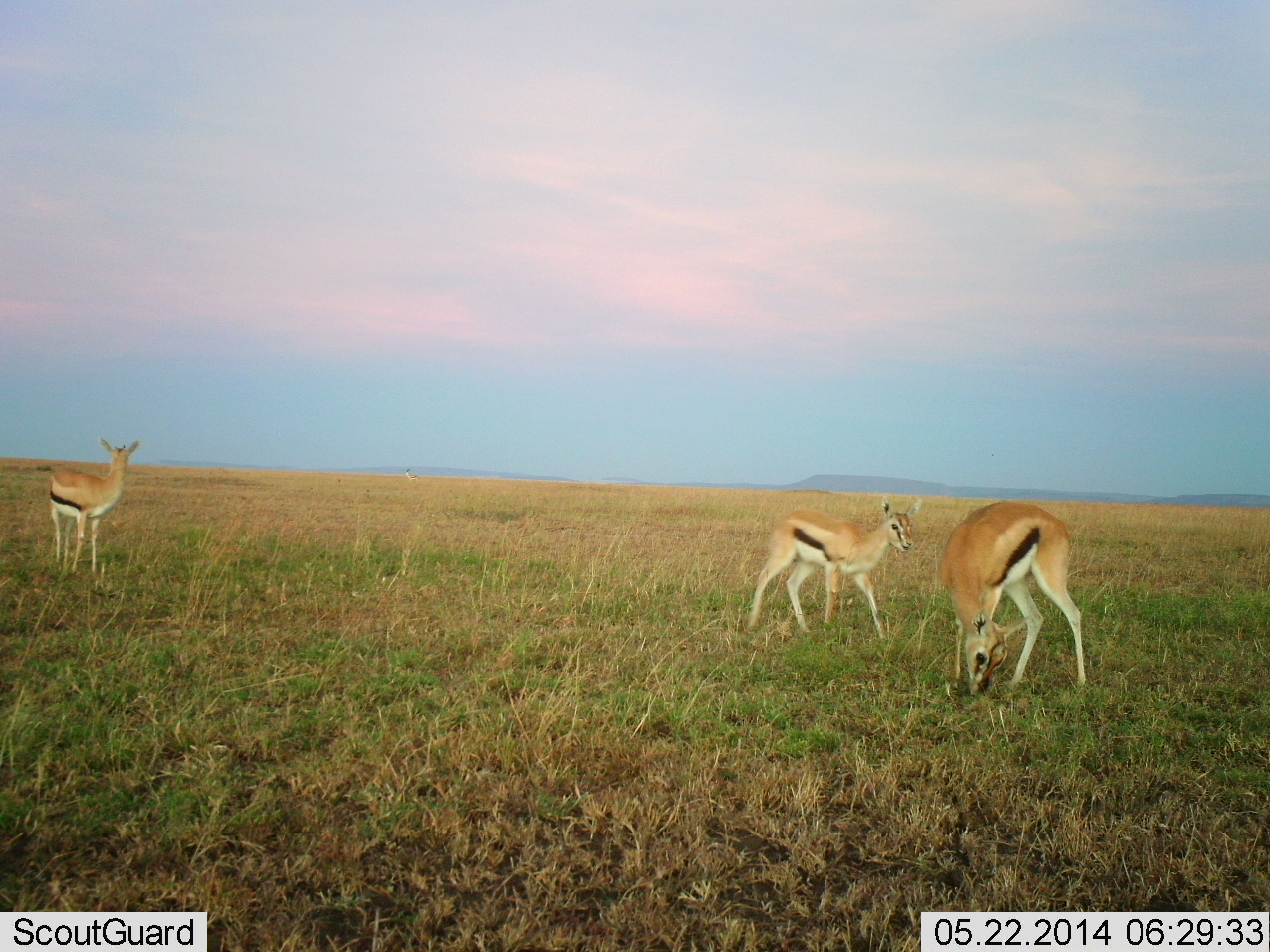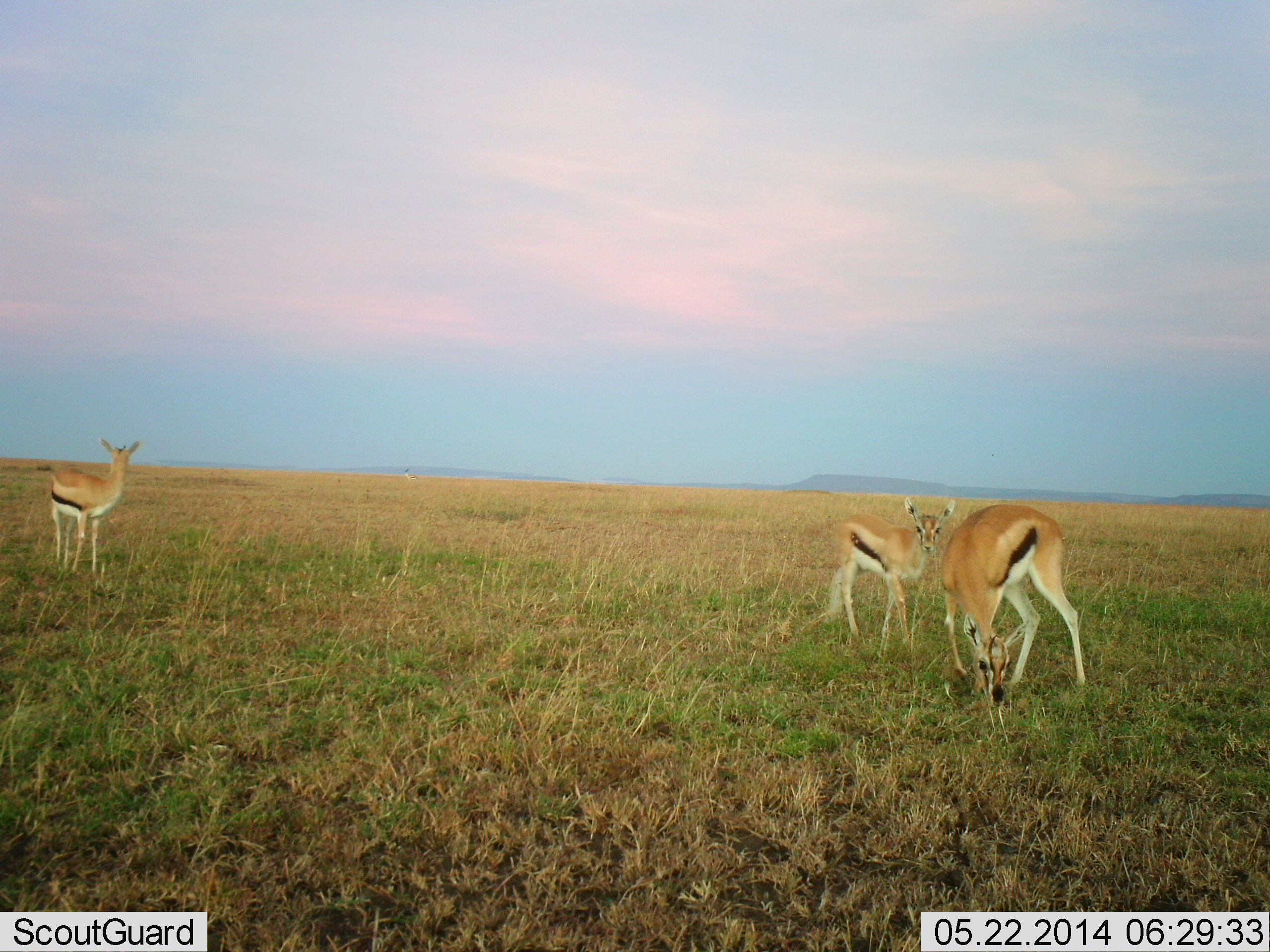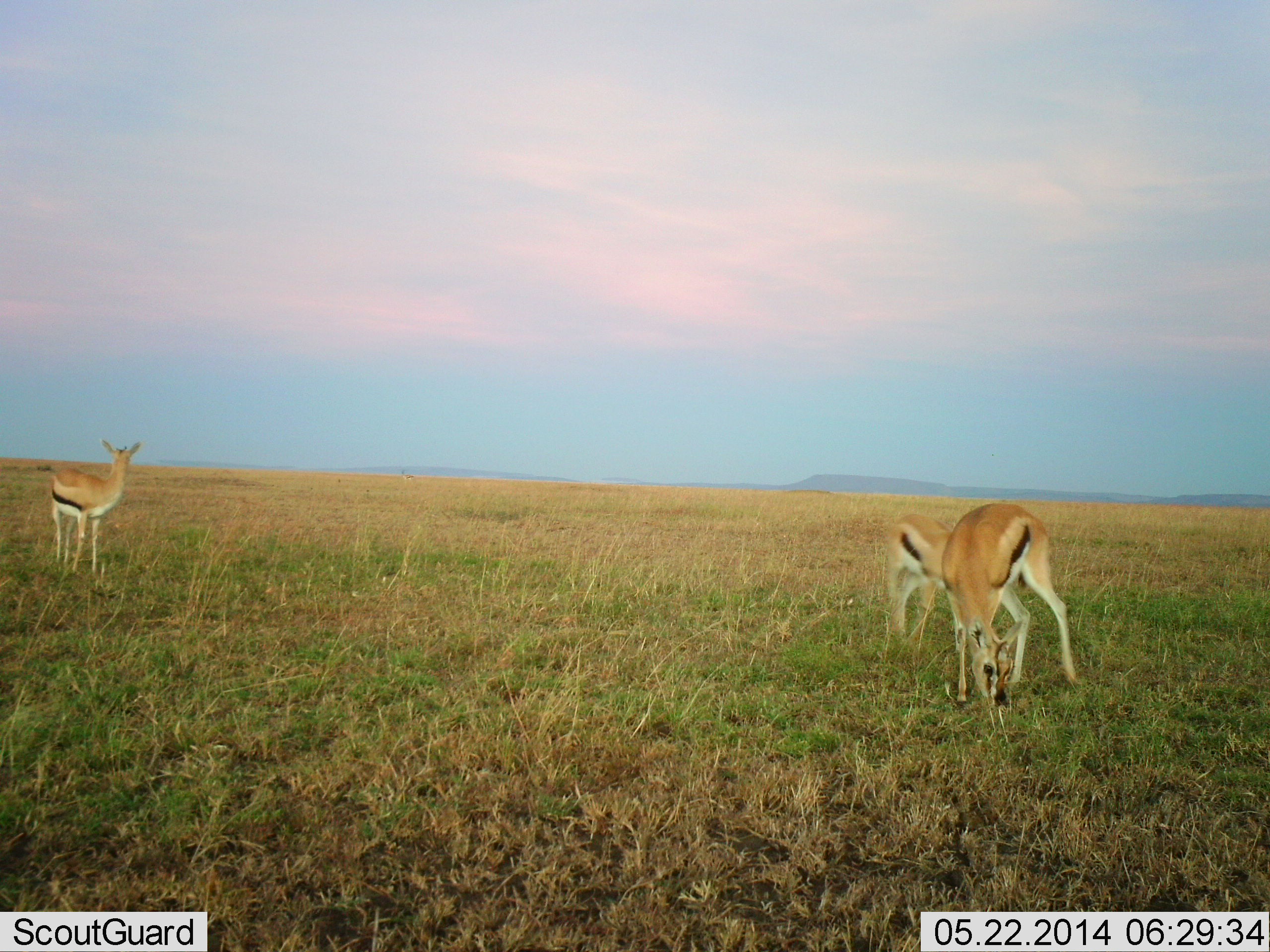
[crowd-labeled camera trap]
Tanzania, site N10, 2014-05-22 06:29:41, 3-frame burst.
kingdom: Animalia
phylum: Chordata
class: Mammalia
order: Artiodactyla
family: Bovidae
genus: Eudorcas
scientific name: Eudorcas thomsonii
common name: thomson's gazelle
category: gazellethomsons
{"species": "gazellethomsons (thomson's gazelle) (Eudorcas thomsonii)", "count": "3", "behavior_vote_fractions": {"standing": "90%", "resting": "0%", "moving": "40%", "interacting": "0%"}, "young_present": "30%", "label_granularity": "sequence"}